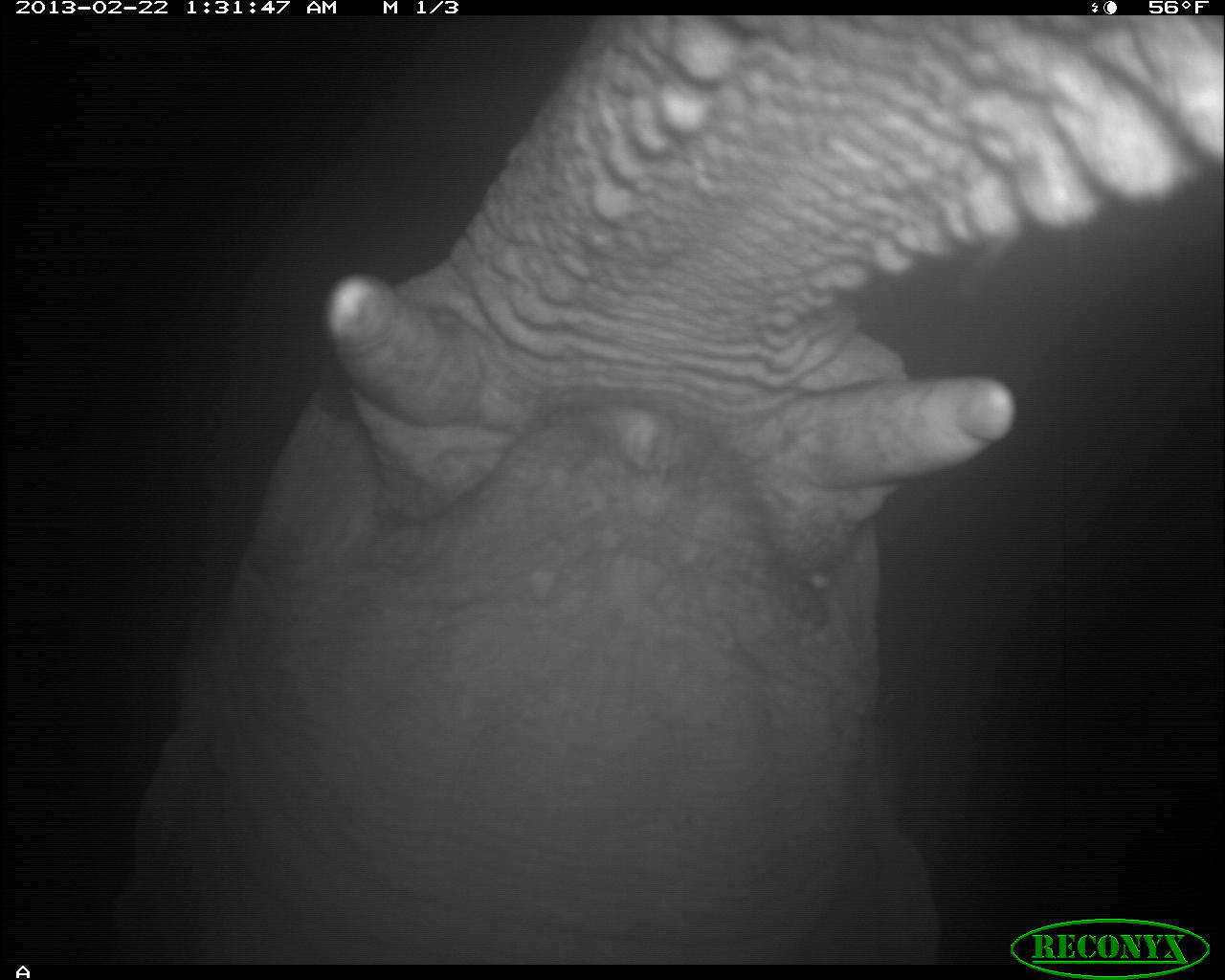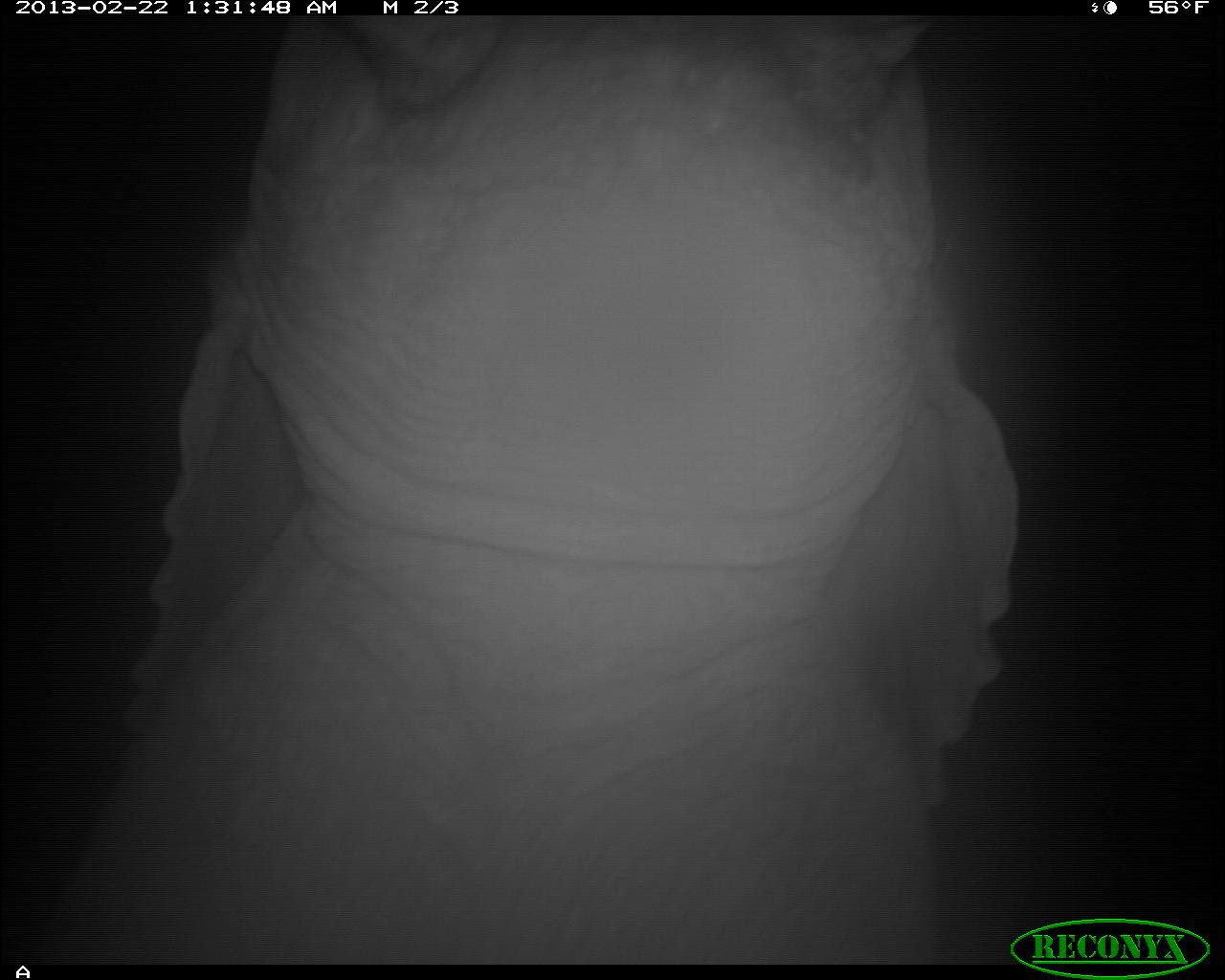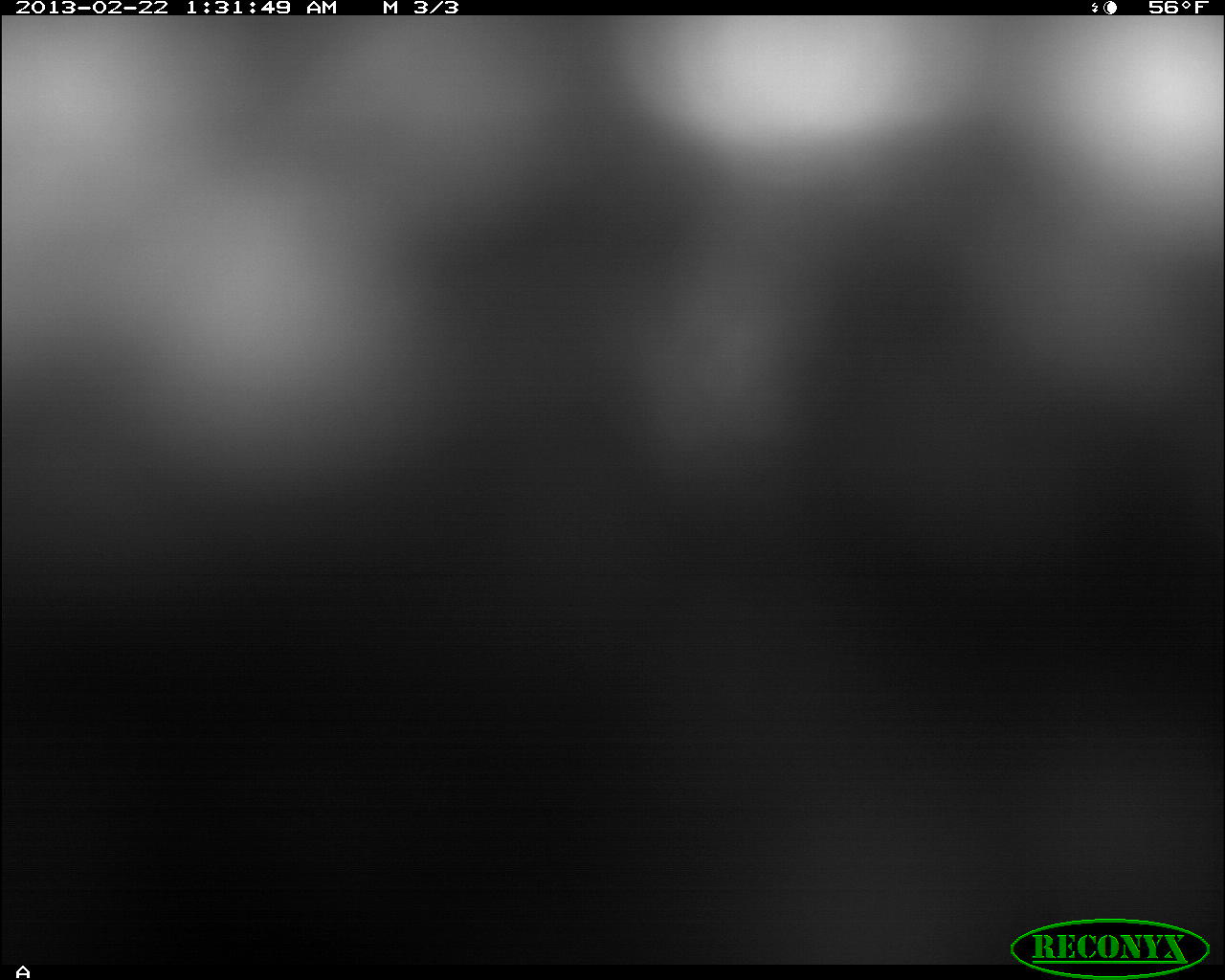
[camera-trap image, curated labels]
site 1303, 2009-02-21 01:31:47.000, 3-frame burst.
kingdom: Animalia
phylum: Chordata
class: Mammalia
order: Proboscidea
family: Elephantidae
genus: Loxodonta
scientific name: Loxodonta africana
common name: african bush elephant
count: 1